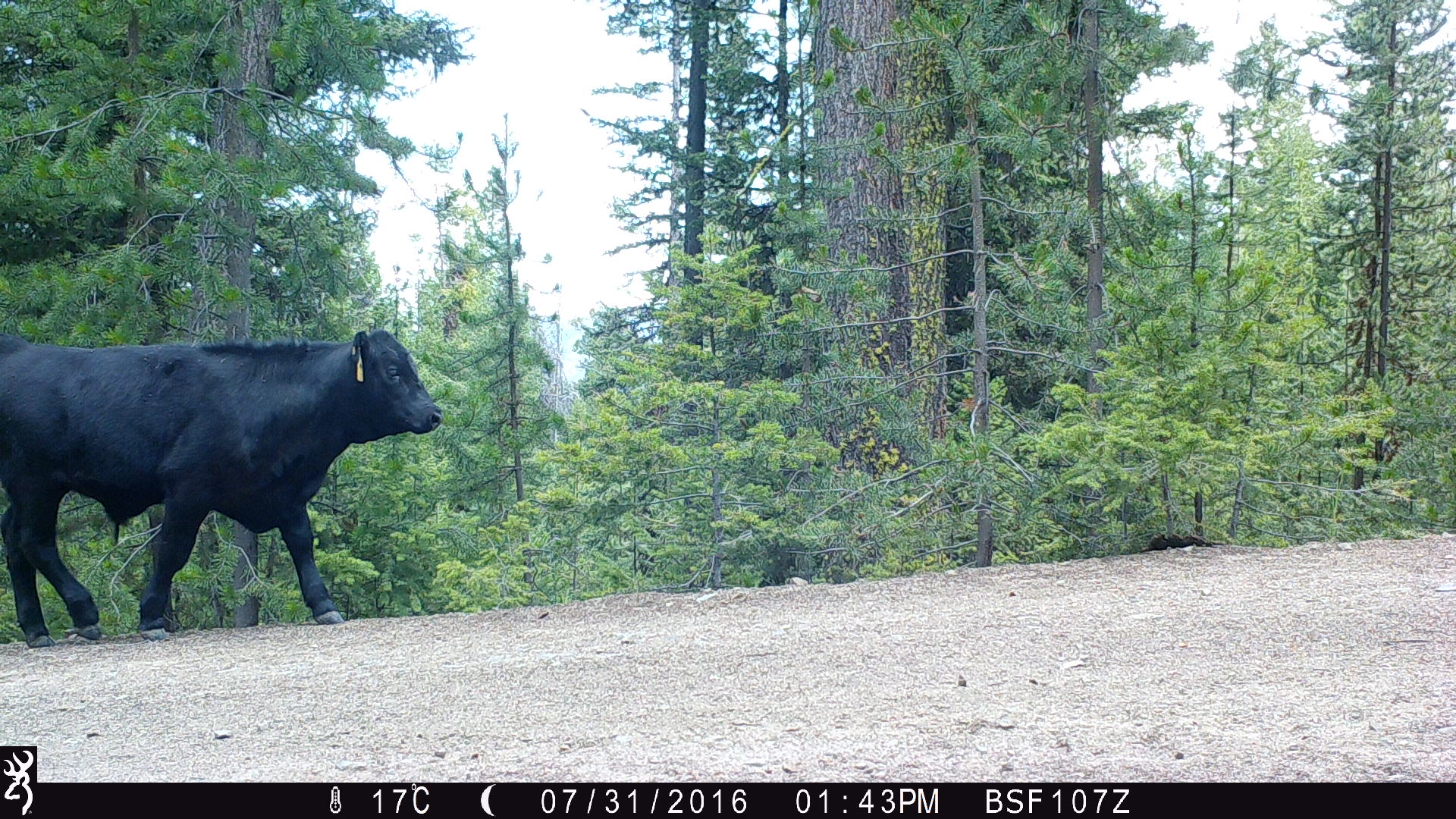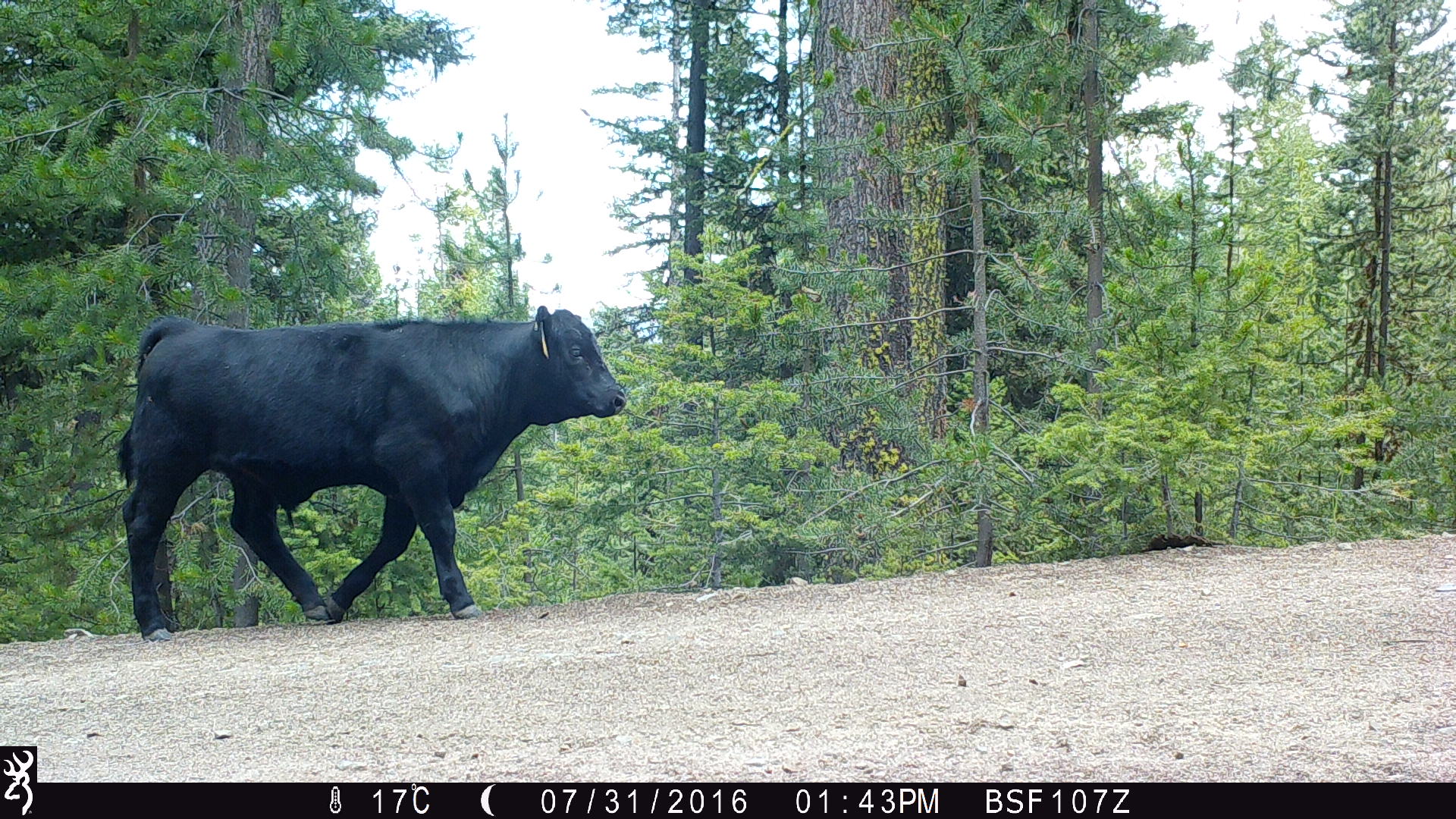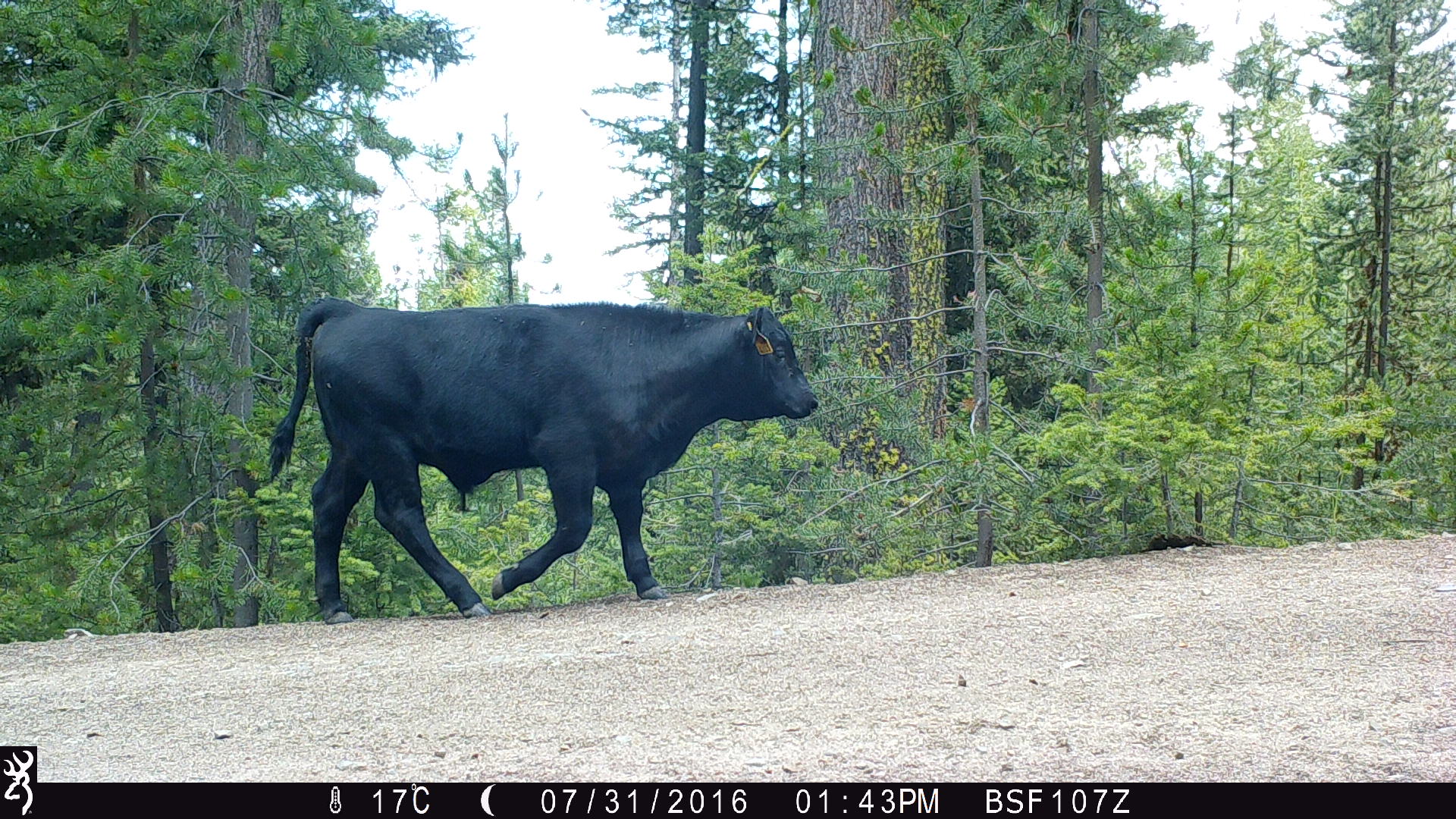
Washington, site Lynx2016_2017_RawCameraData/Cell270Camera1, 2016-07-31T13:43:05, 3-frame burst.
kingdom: Animalia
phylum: Chordata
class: Mammalia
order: Artiodactyla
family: Bovidae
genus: Bos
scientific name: Bos taurus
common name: domestic cattle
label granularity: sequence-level